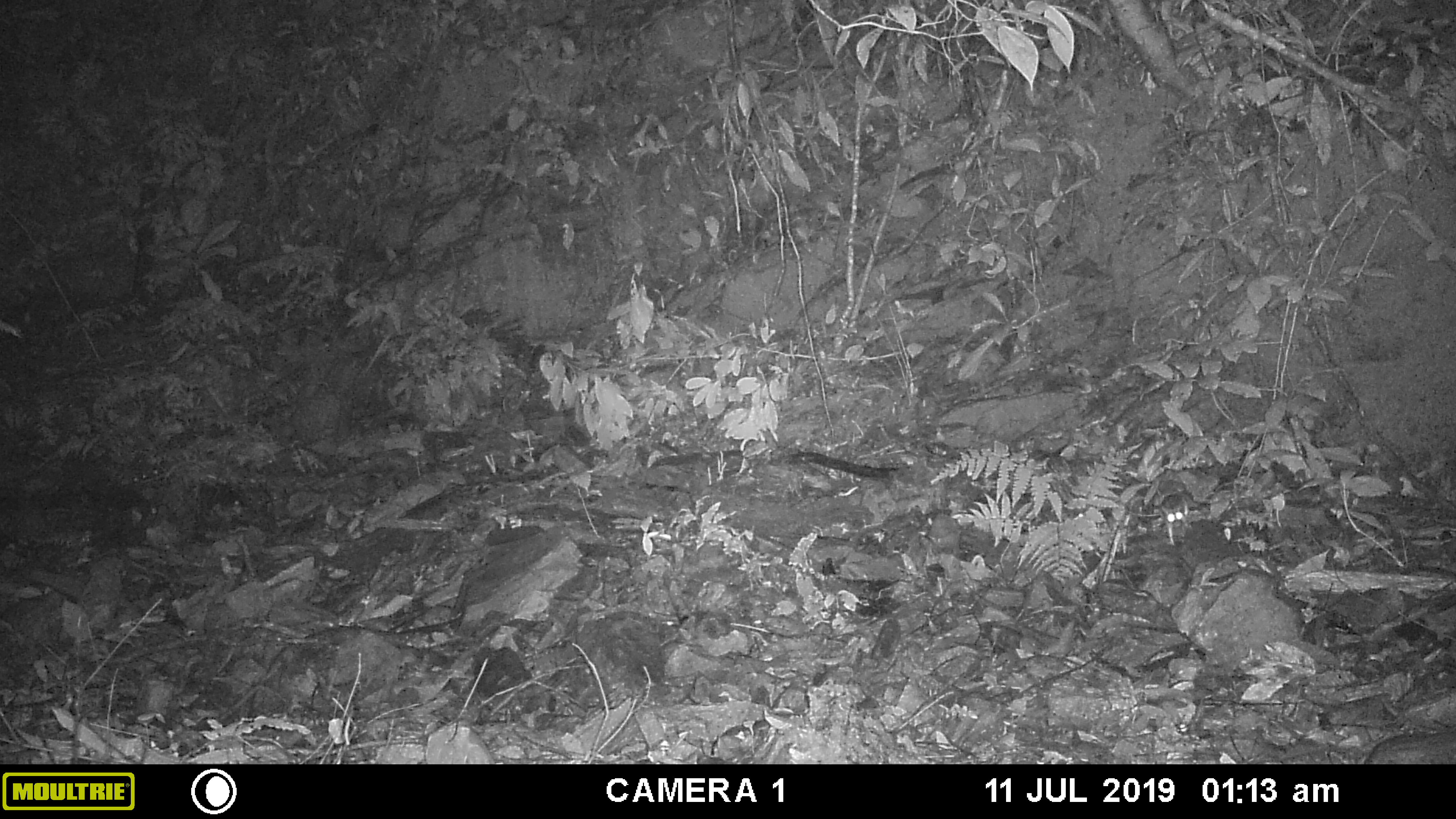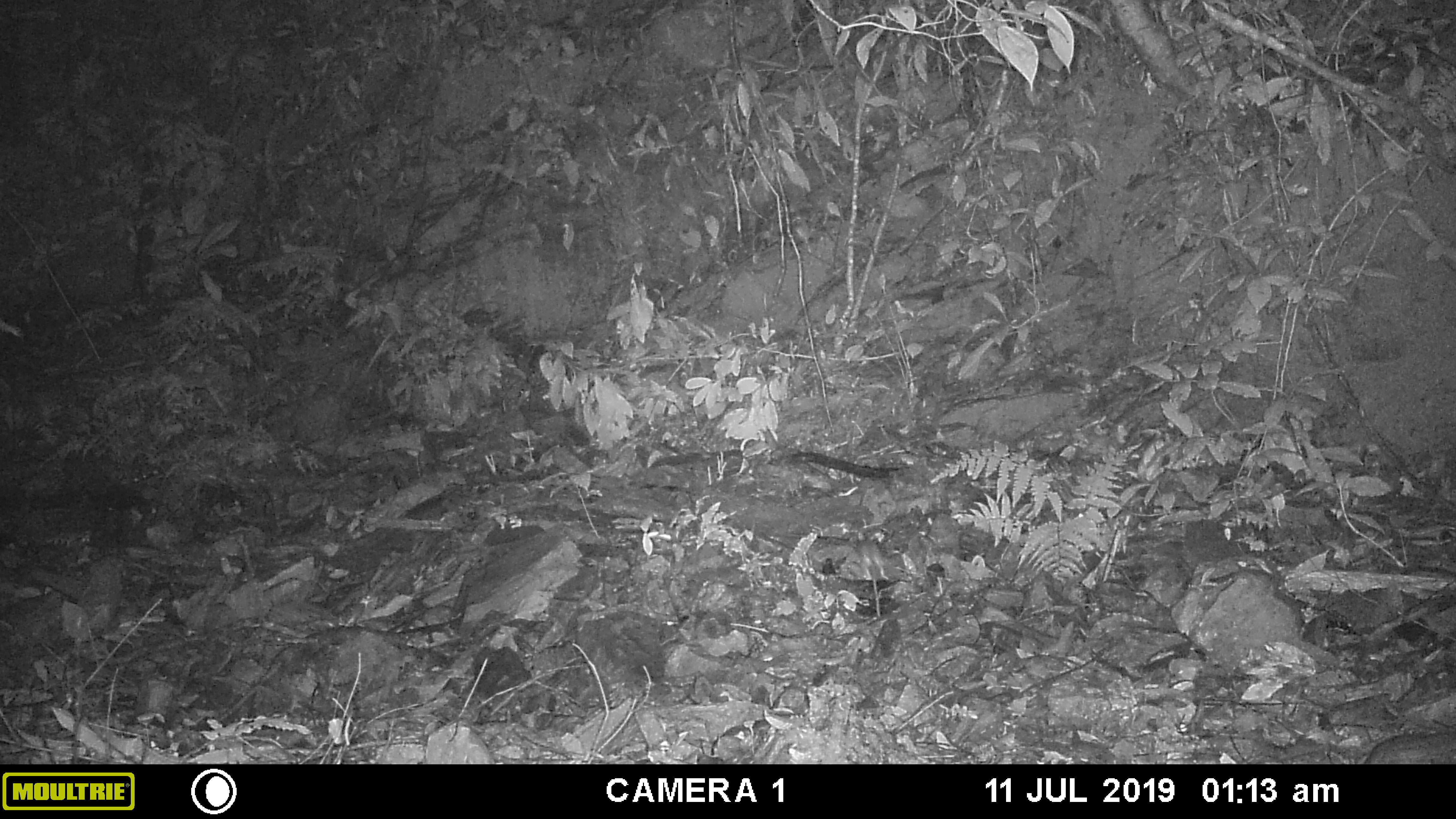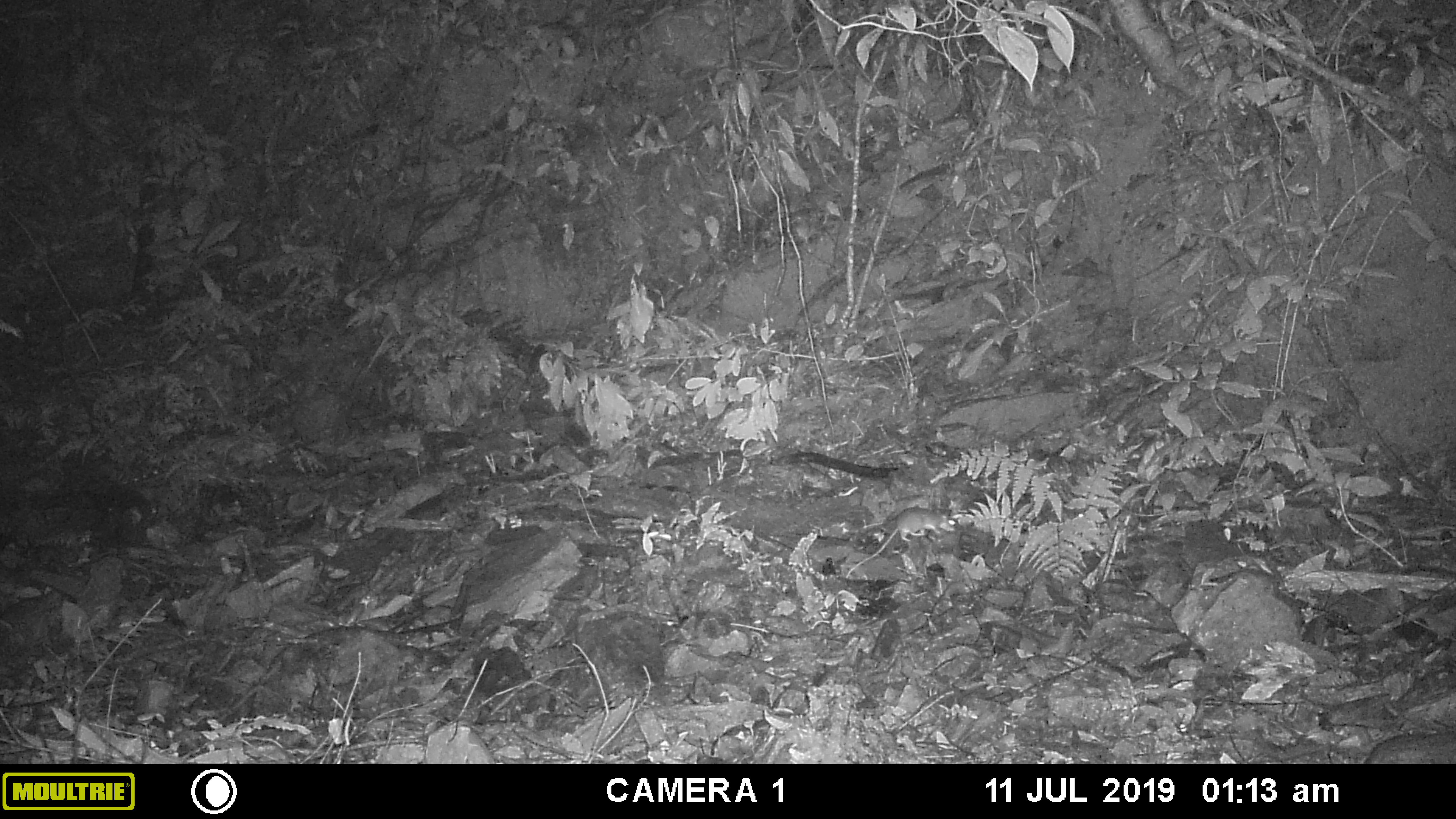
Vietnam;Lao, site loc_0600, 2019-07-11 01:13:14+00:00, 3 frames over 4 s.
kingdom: Animalia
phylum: Chordata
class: Mammalia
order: Rodentia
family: Muridae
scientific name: Muridae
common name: old-world mice and rats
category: unidentified murid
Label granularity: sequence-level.